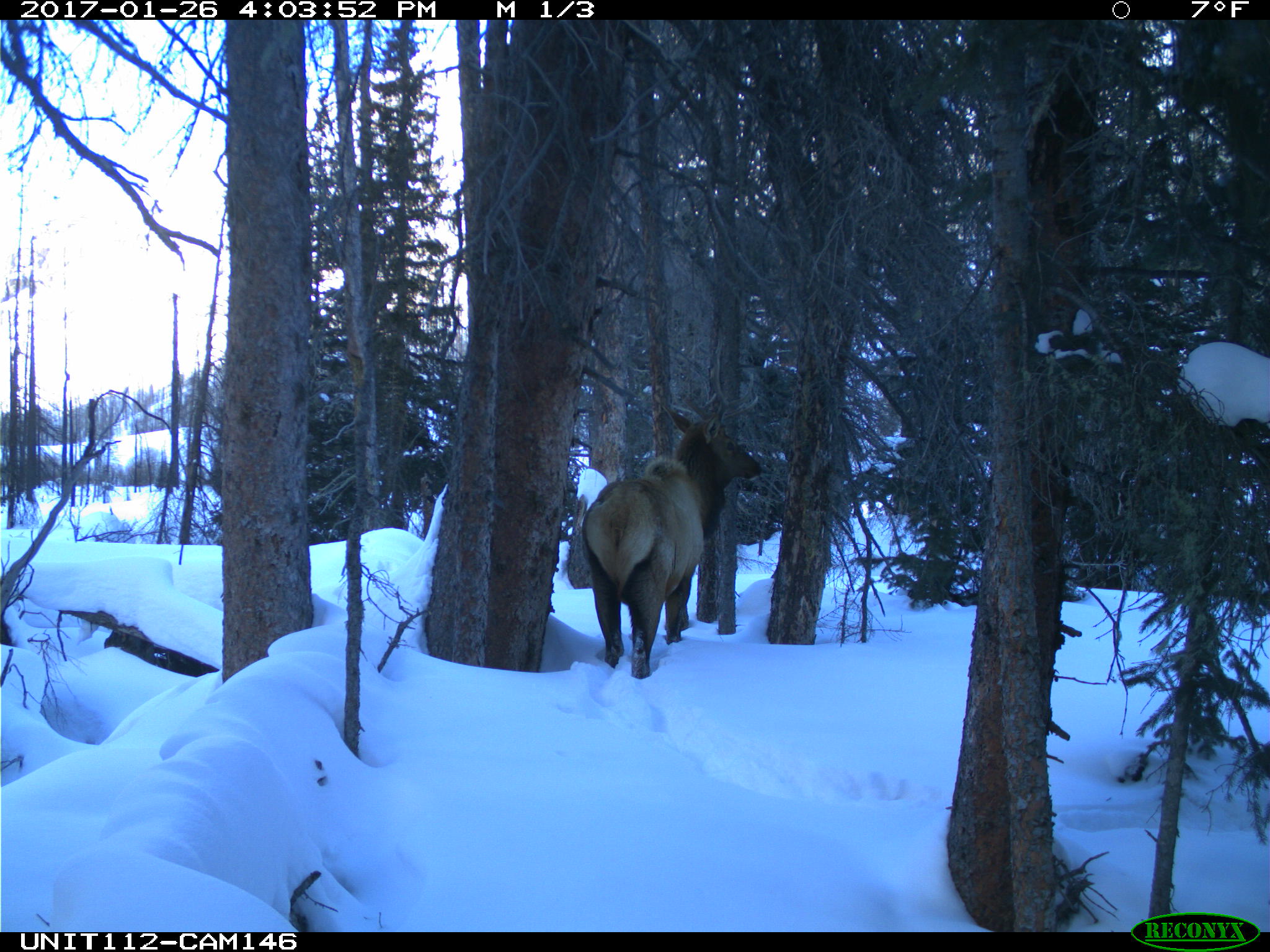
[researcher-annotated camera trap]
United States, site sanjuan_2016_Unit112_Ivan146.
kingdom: Animalia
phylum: Chordata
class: Mammalia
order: Artiodactyla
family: Cervidae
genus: Cervus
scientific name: Cervus elaphus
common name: red deer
Cervus elaphus (red deer).